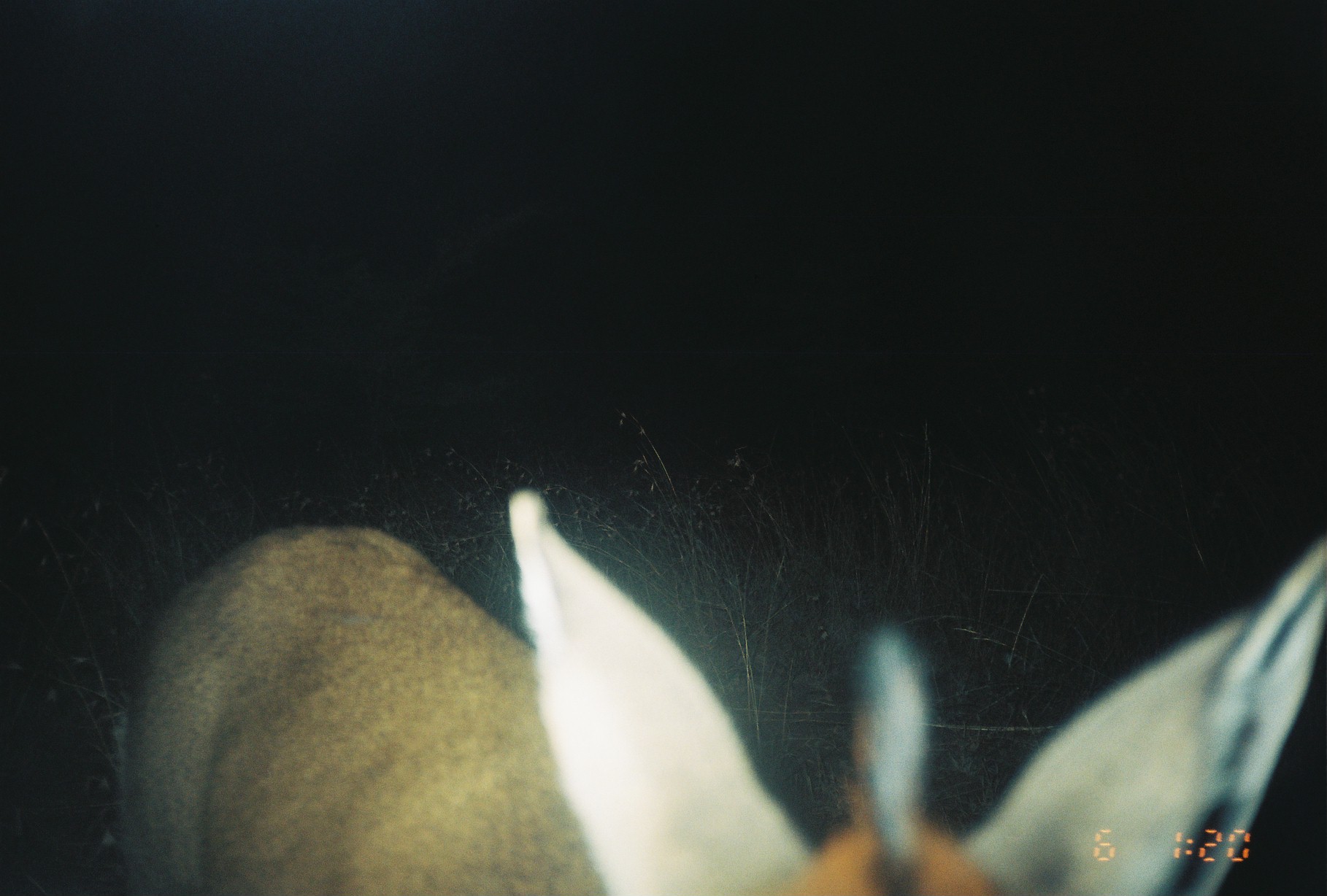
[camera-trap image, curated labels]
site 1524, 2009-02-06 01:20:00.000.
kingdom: Animalia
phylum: Chordata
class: Mammalia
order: Artiodactyla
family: Bovidae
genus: Sylvicapra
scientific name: Sylvicapra grimmia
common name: bush duiker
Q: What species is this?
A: Sylvicapra grimmia (bush duiker).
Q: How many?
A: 1.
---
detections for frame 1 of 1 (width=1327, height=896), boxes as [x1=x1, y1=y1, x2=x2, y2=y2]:
sylvicapra grimmia: [x1=109, y1=488, x2=1327, y2=896]